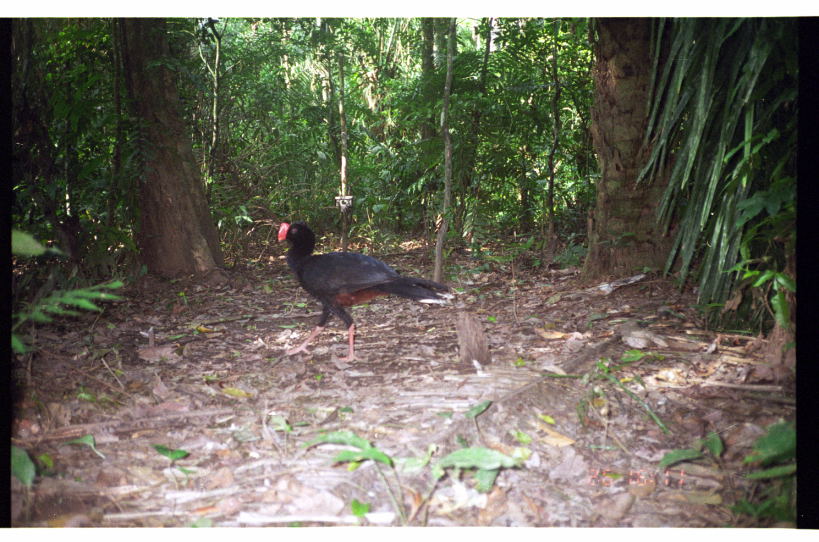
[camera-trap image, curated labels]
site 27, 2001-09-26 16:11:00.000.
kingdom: Animalia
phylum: Chordata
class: Aves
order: Galliformes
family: Cracidae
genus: Mitu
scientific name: Mitu tuberosum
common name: razor-billed curassow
Mitu tuberosum (razor-billed curassow).